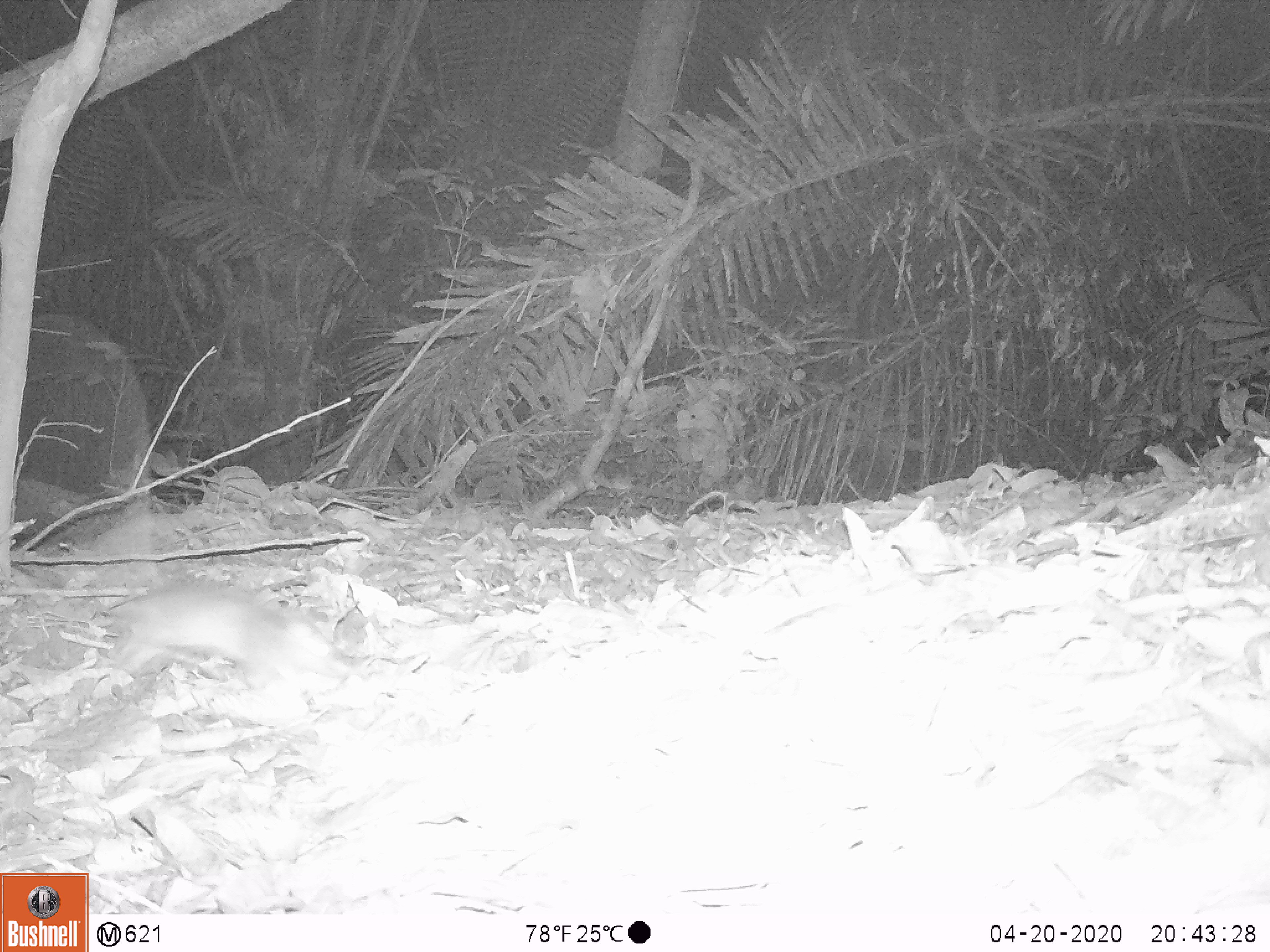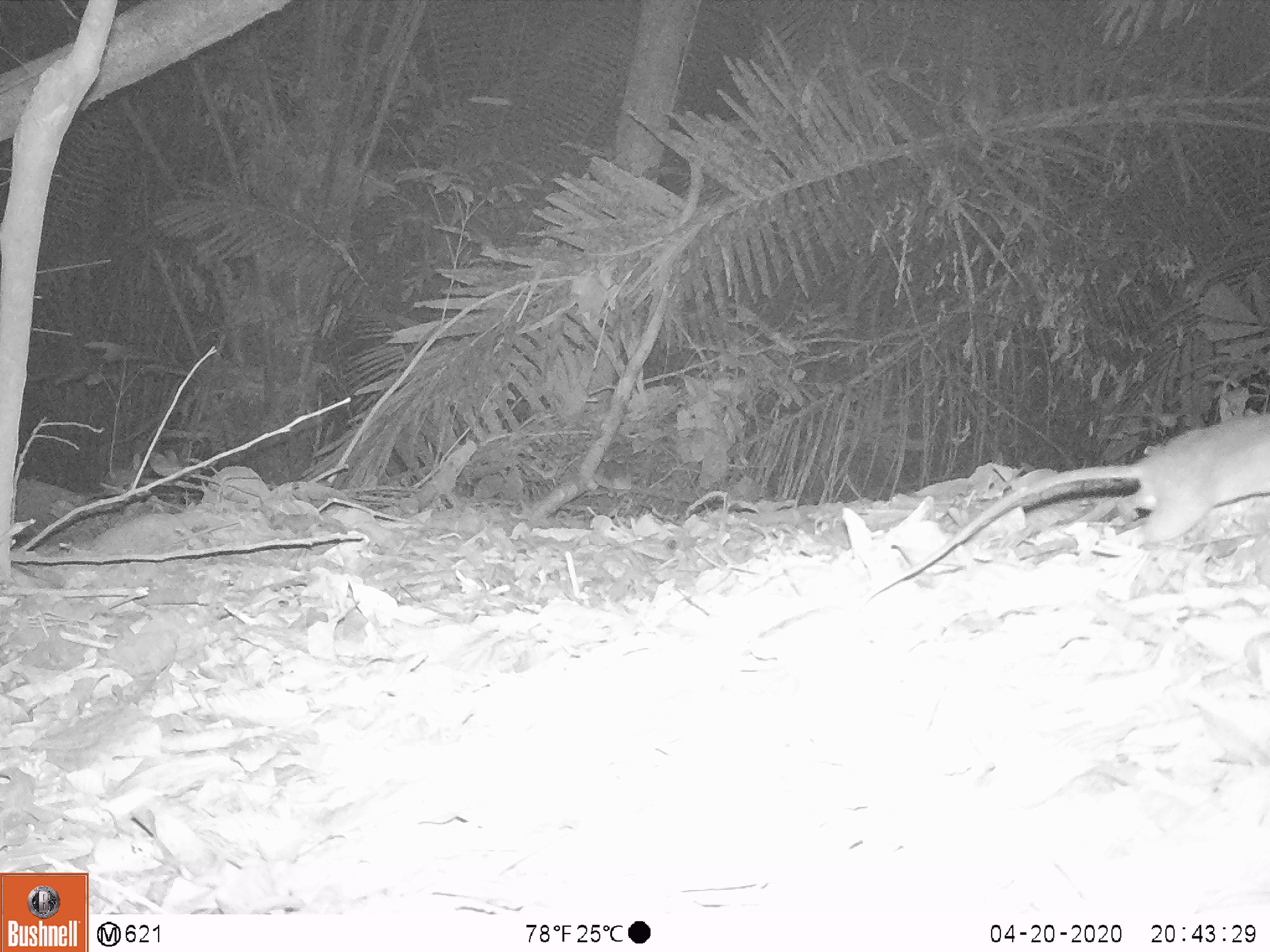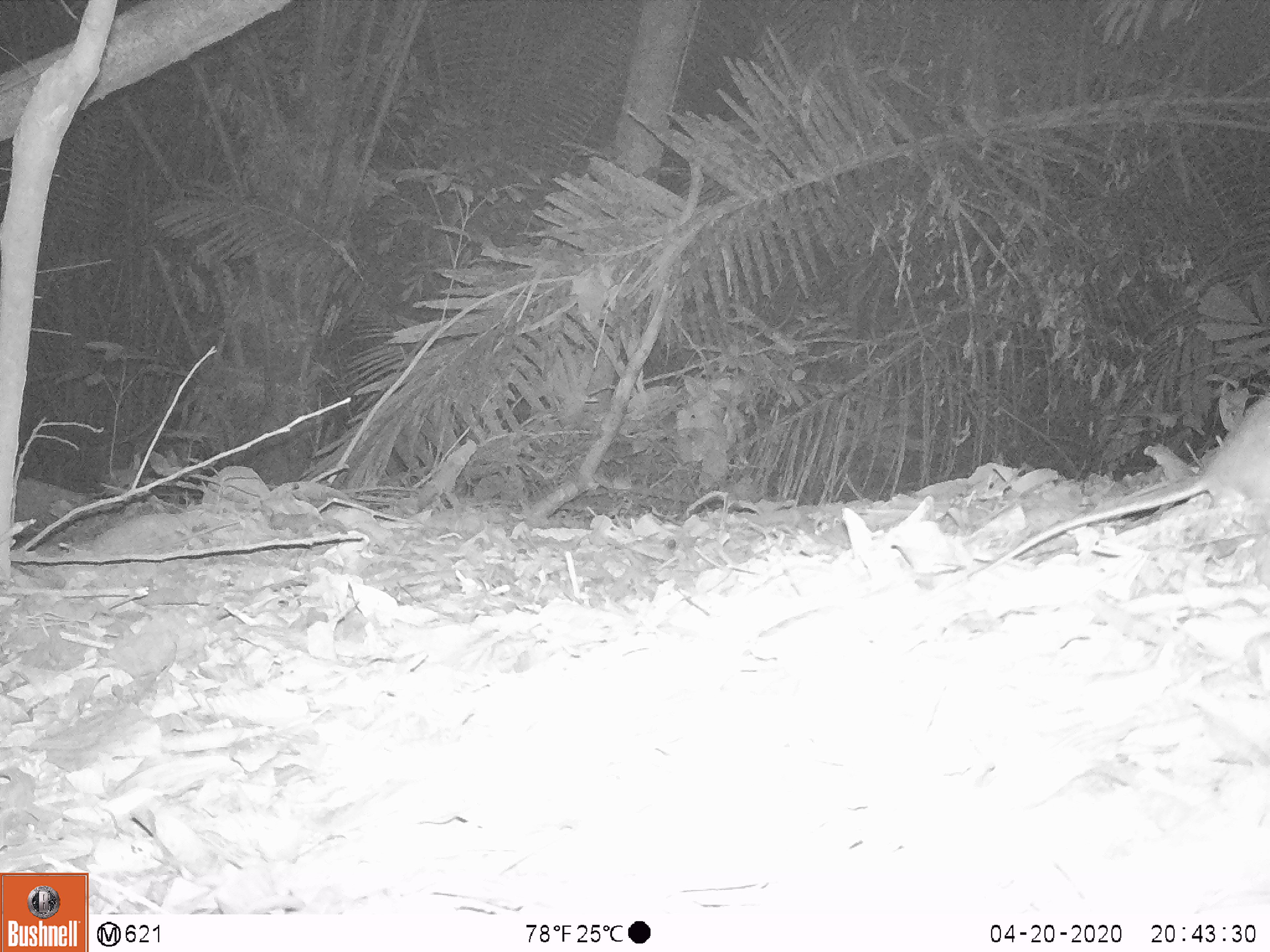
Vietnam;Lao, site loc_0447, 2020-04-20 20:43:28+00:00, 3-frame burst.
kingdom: Animalia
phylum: Chordata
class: Mammalia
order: Rodentia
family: Muridae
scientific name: Muridae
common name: old-world mice and rats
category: unidentified murid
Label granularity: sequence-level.